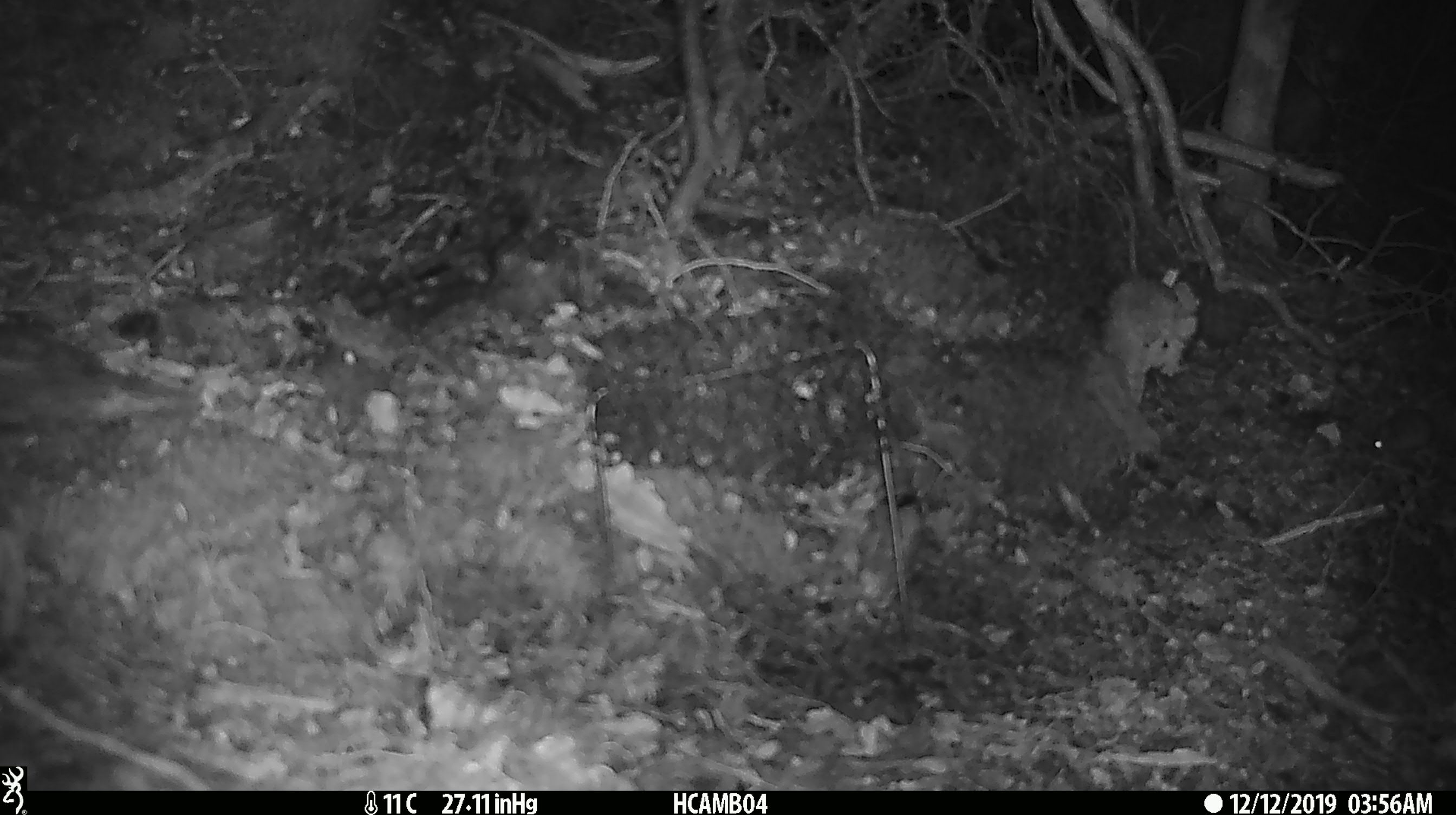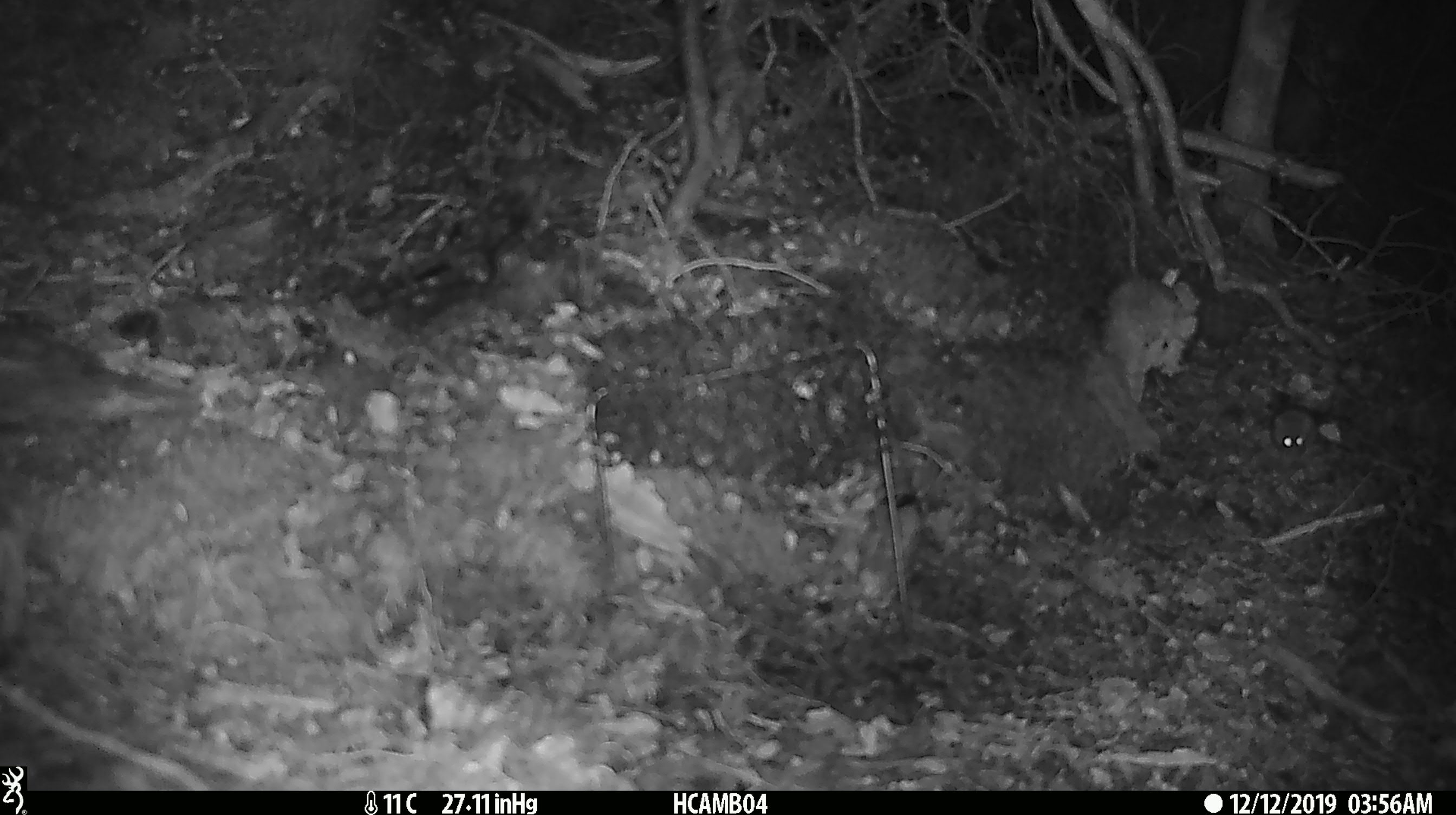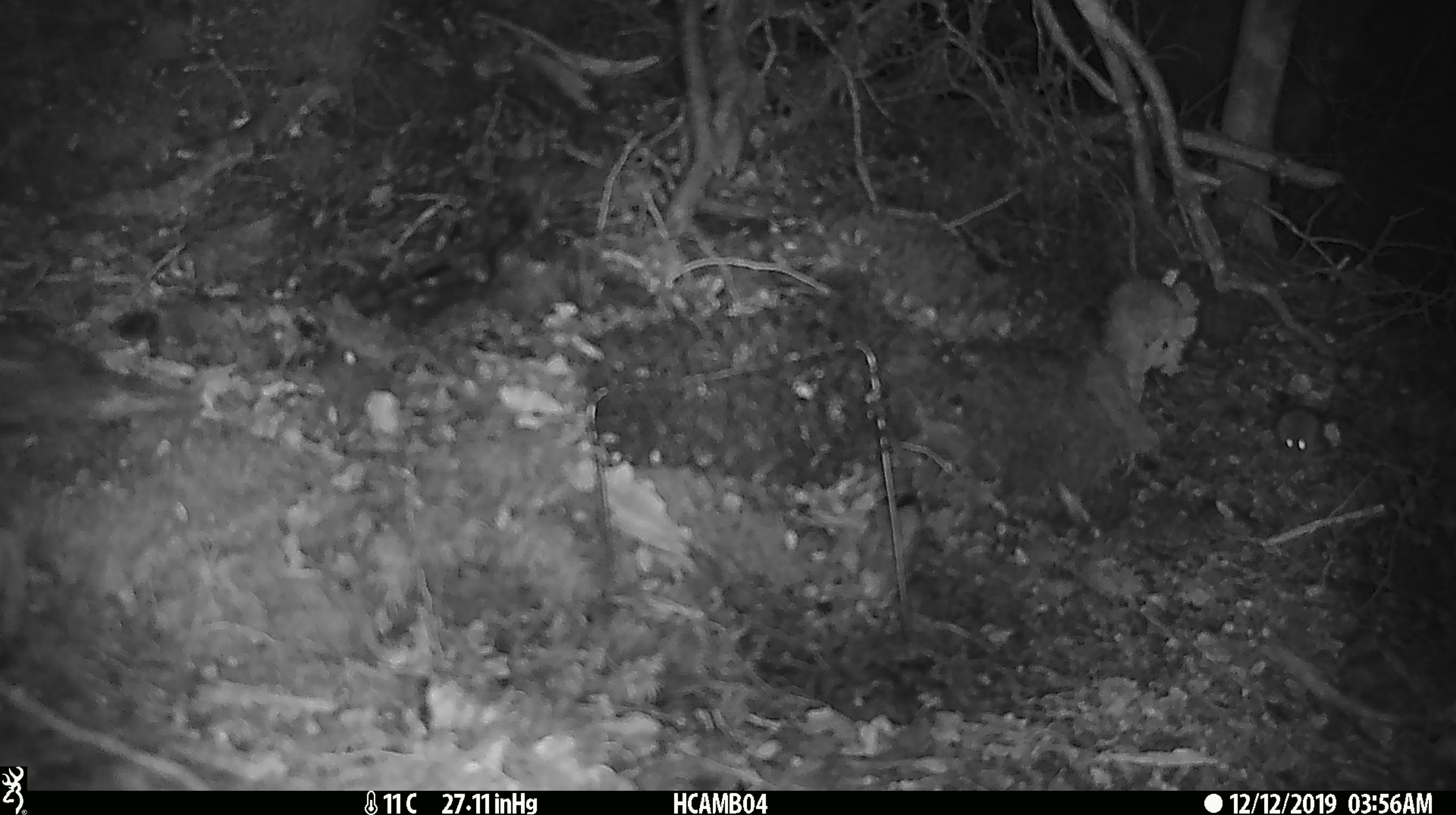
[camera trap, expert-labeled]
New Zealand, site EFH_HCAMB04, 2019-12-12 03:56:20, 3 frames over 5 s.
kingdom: Animalia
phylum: Chordata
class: Mammalia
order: Rodentia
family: Muridae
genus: Mus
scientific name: Mus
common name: mouse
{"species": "mouse (Mus)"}